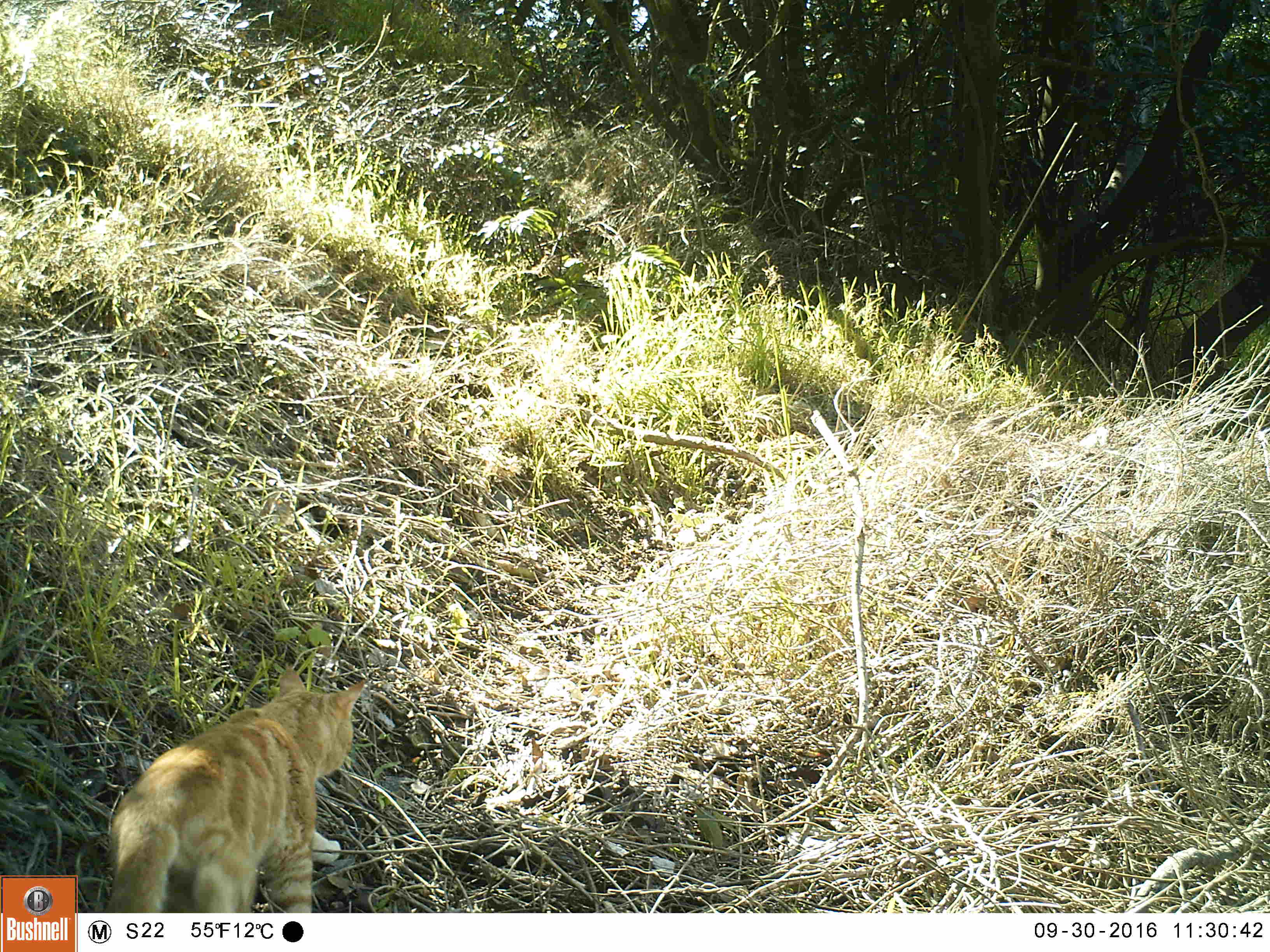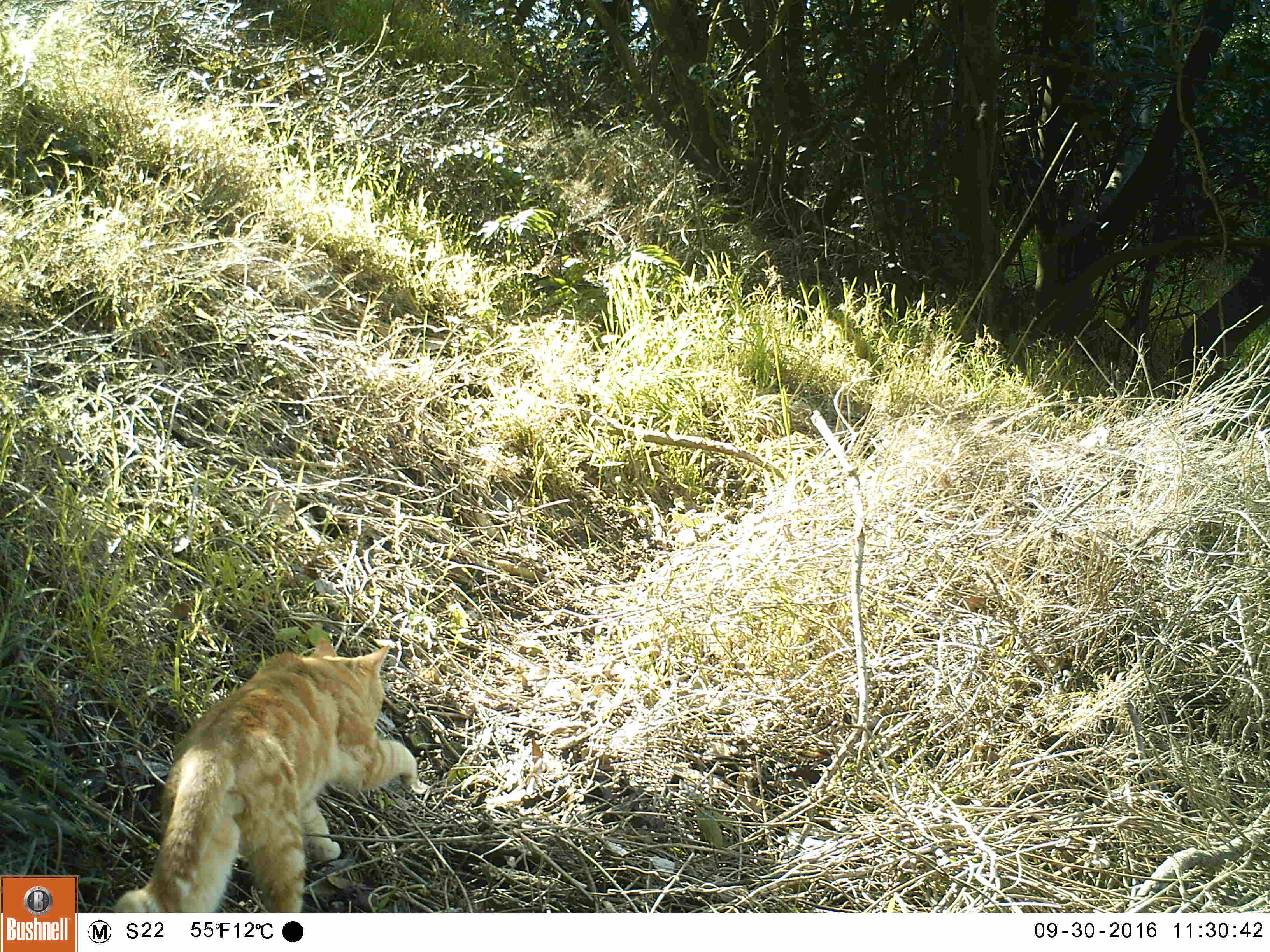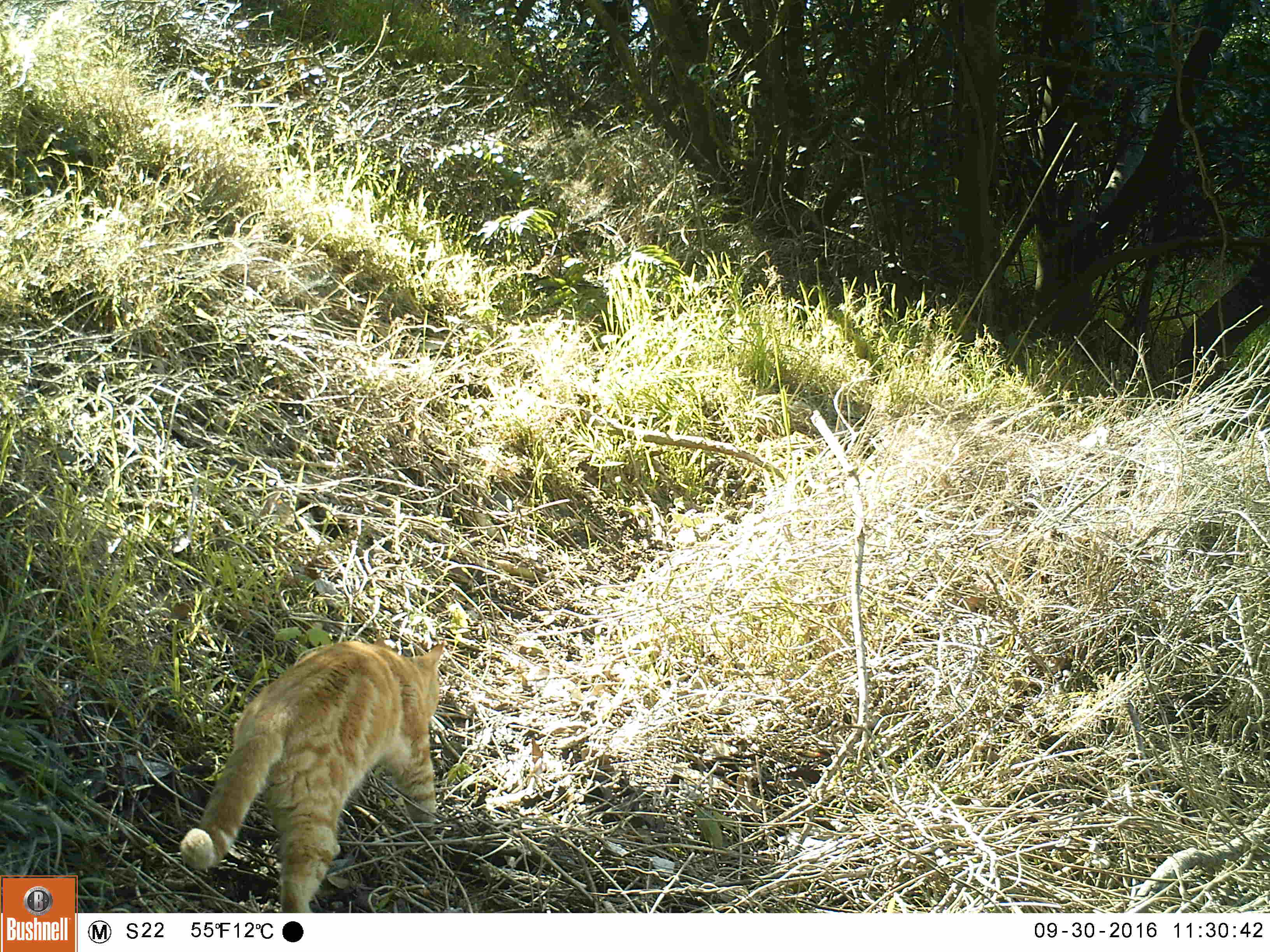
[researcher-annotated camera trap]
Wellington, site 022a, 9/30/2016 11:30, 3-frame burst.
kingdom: Animalia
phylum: Chordata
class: Mammalia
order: Carnivora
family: Felidae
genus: Felis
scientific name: Felis catus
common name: cat